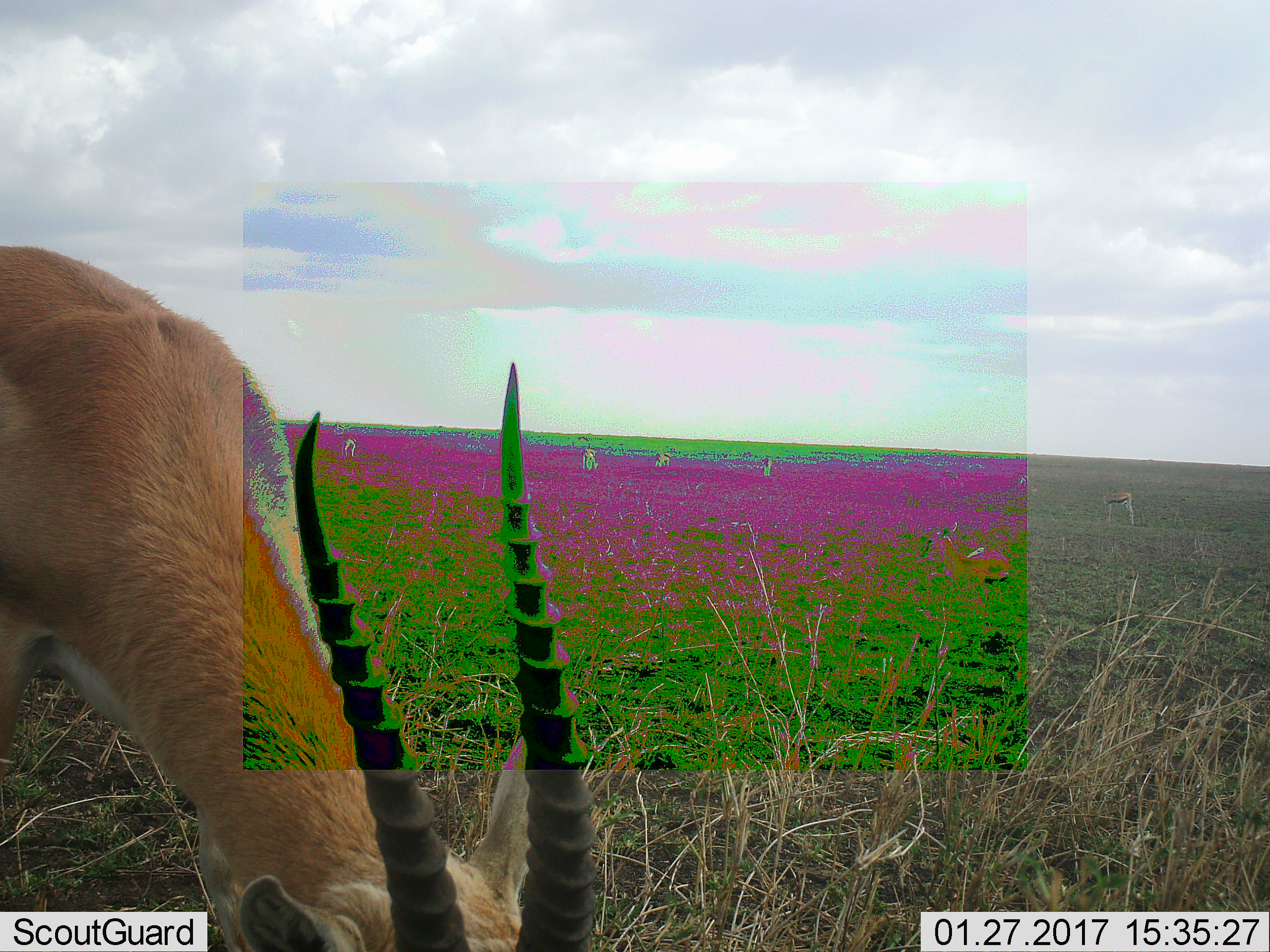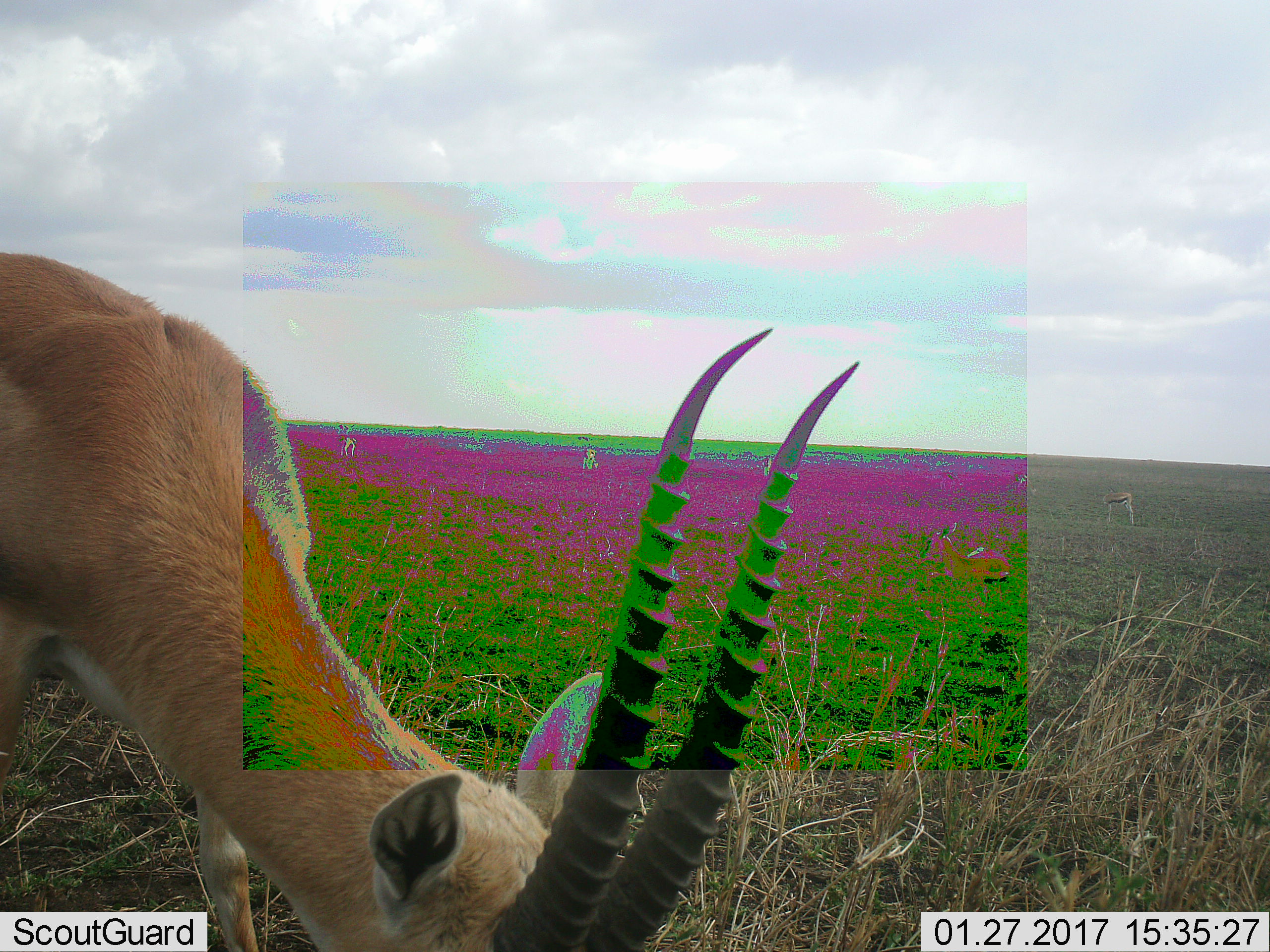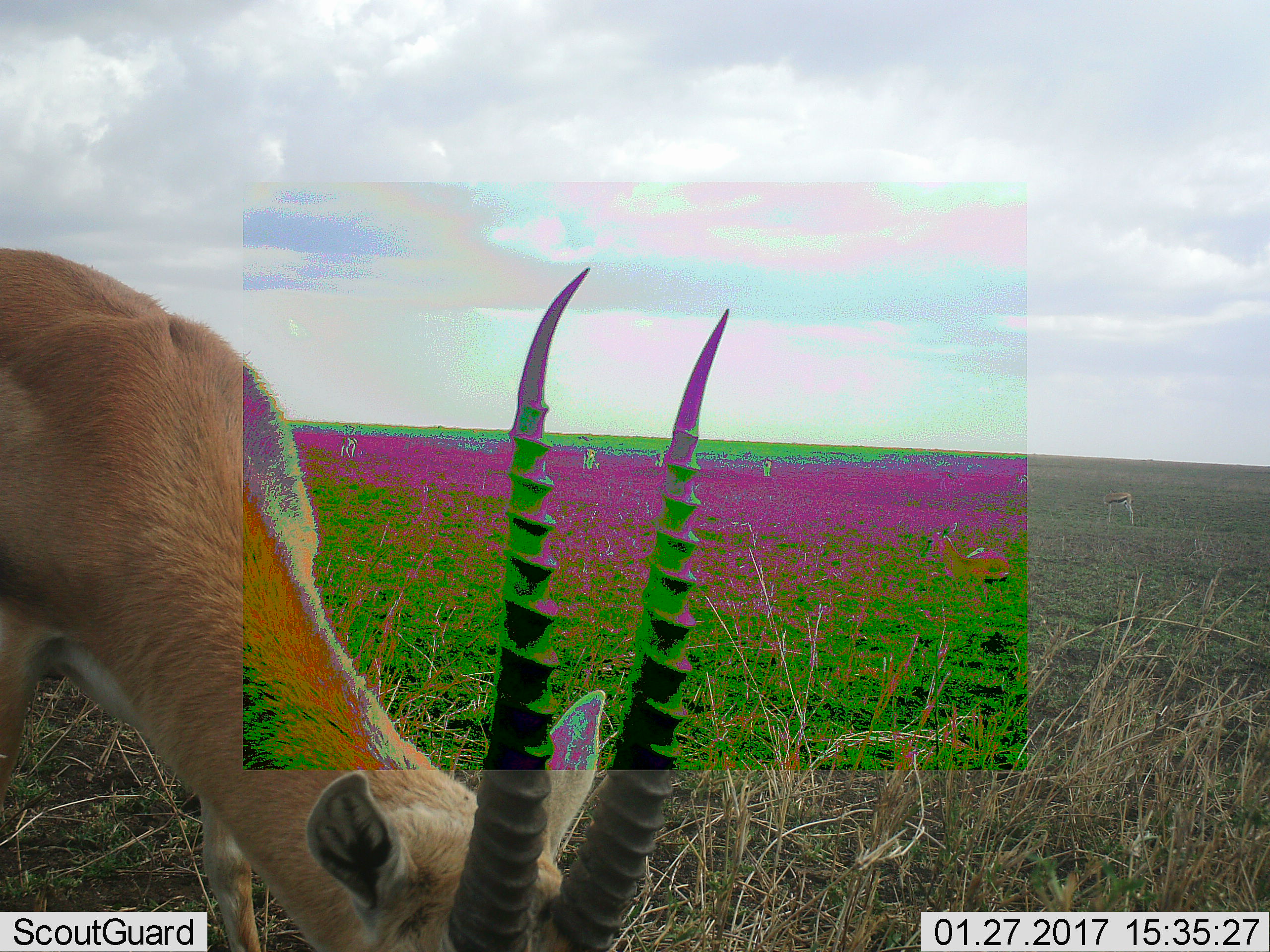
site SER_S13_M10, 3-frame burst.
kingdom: Animalia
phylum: Chordata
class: Mammalia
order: Artiodactyla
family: Bovidae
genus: Eudorcas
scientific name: Eudorcas thomsonii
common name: thomson's gazelle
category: gazellethomsons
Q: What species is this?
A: Gazellethomsons (thomson's gazelle) (Eudorcas thomsonii).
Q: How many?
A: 3.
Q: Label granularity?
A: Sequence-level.